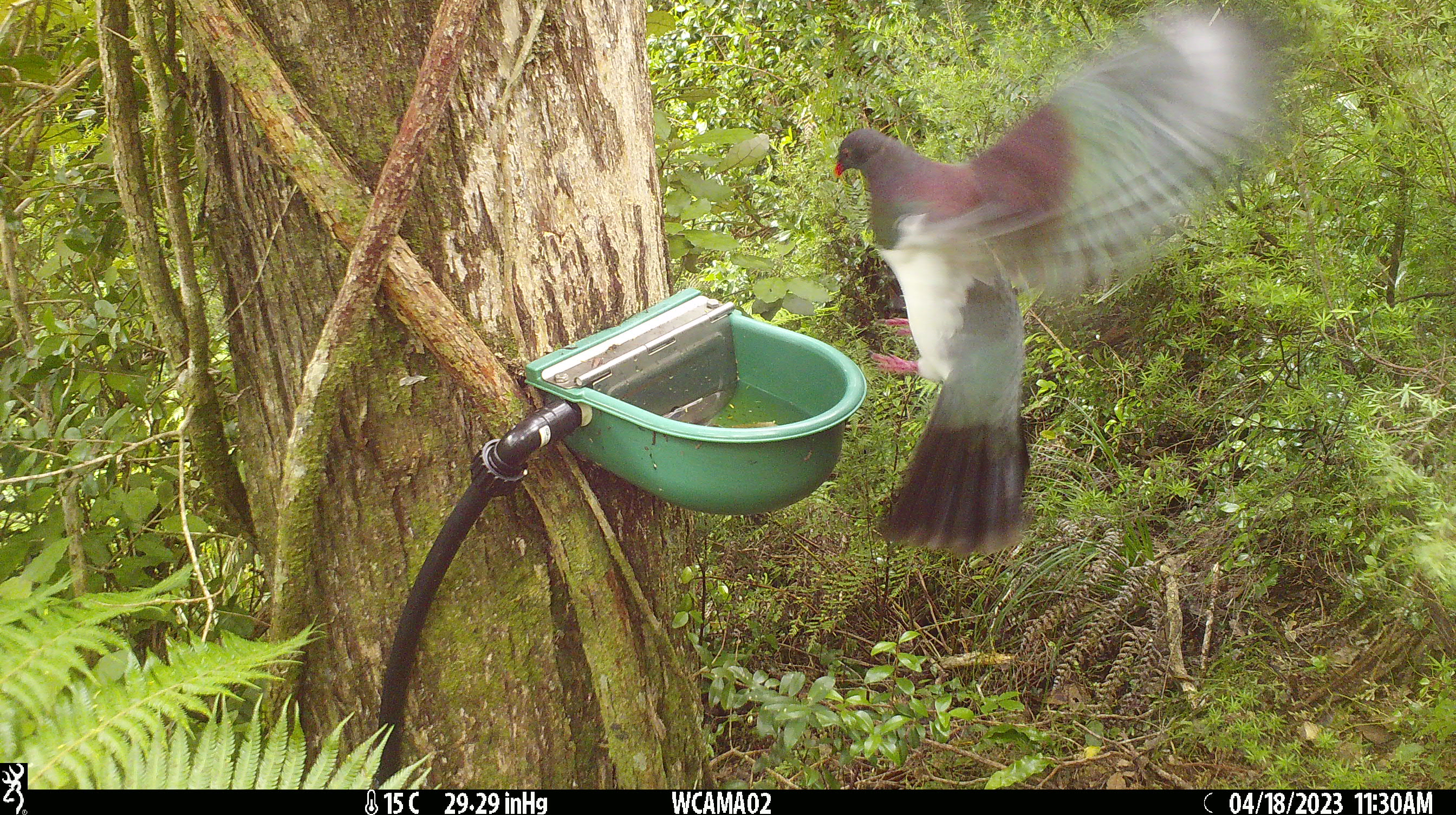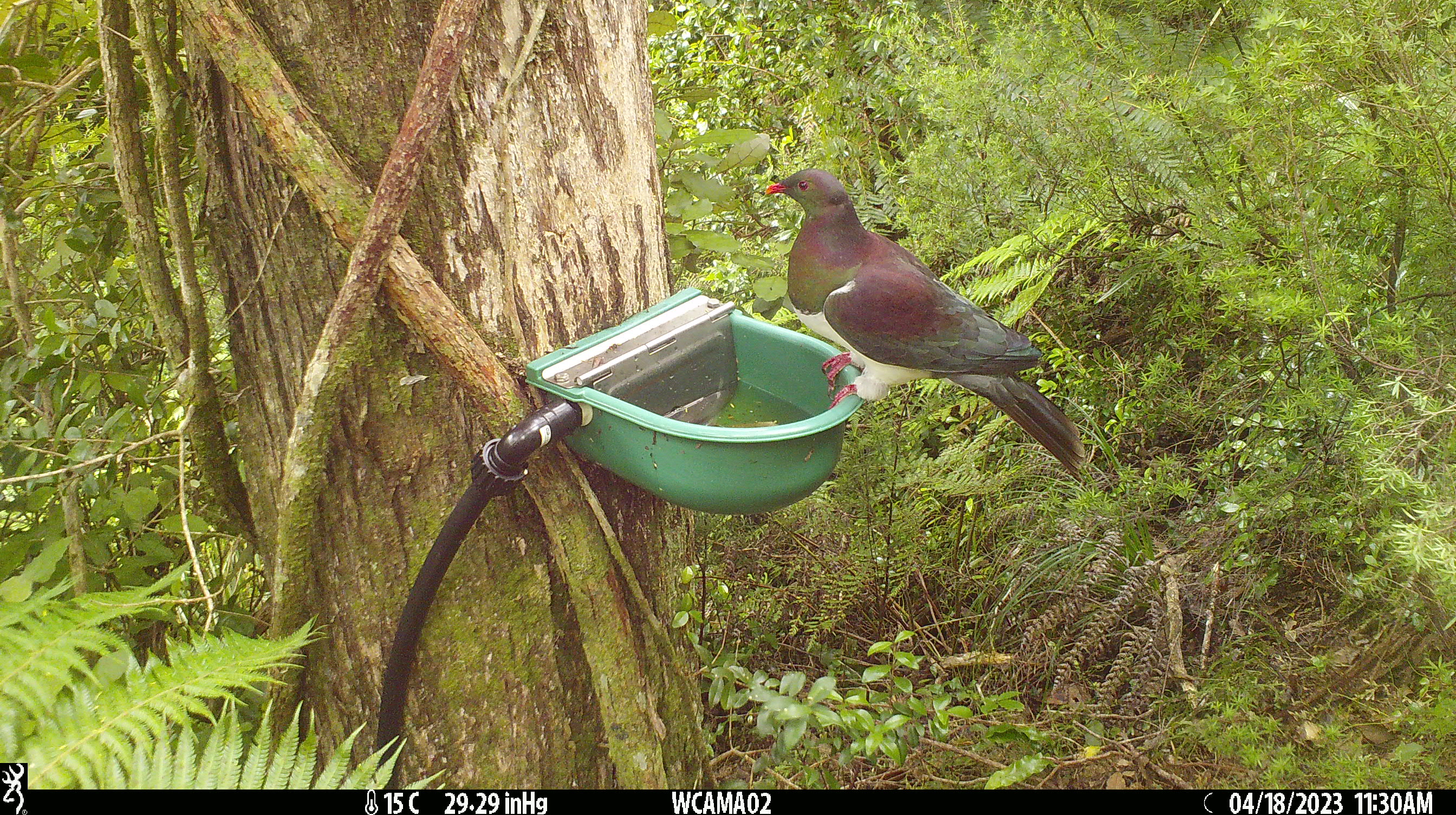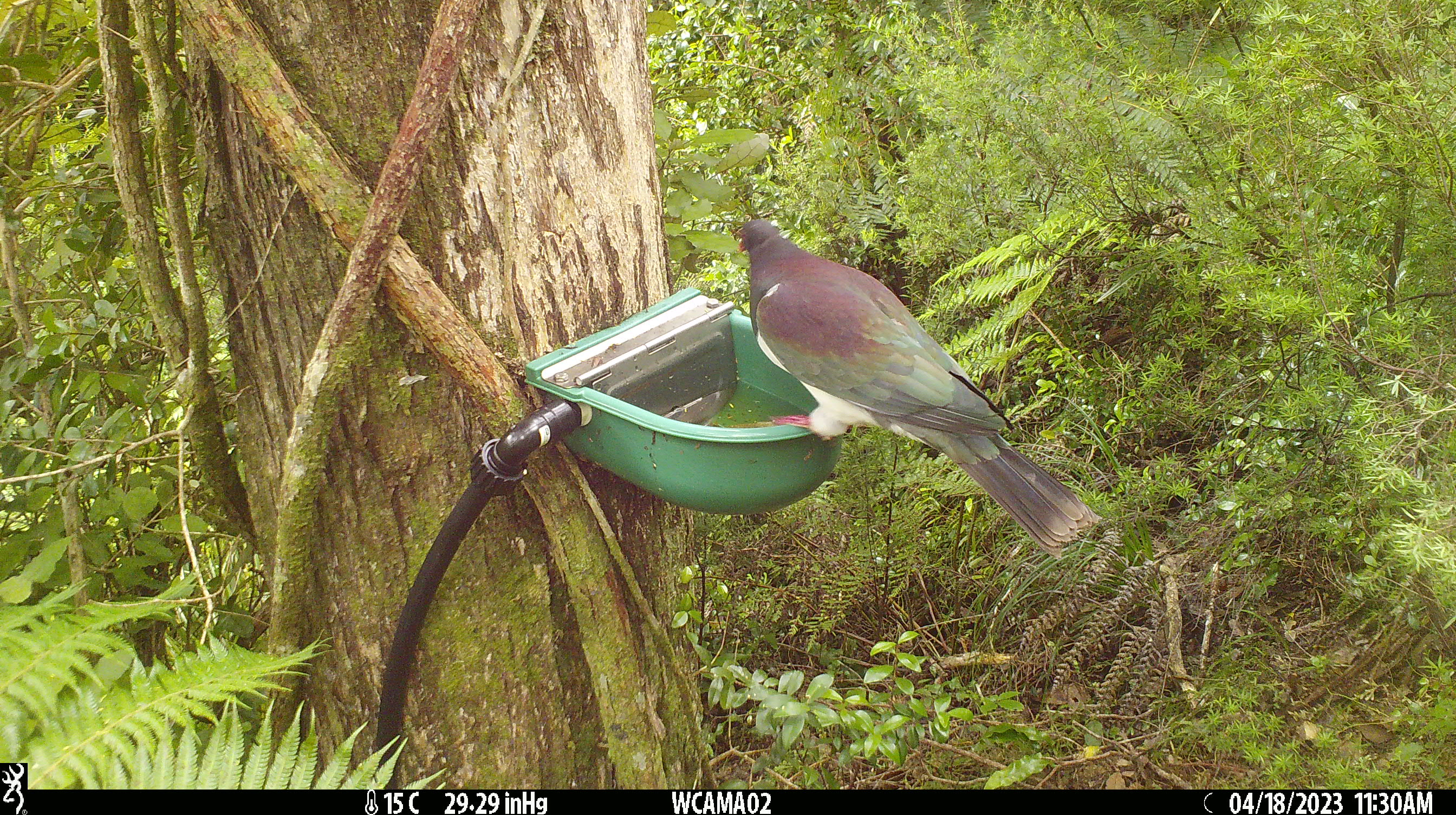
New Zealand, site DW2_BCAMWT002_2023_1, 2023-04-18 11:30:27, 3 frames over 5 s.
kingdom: Animalia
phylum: Chordata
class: Aves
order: Columbiformes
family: Columbidae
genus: Hemiphaga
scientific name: Hemiphaga novaeseelandiae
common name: new zealand pigeon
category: kereru